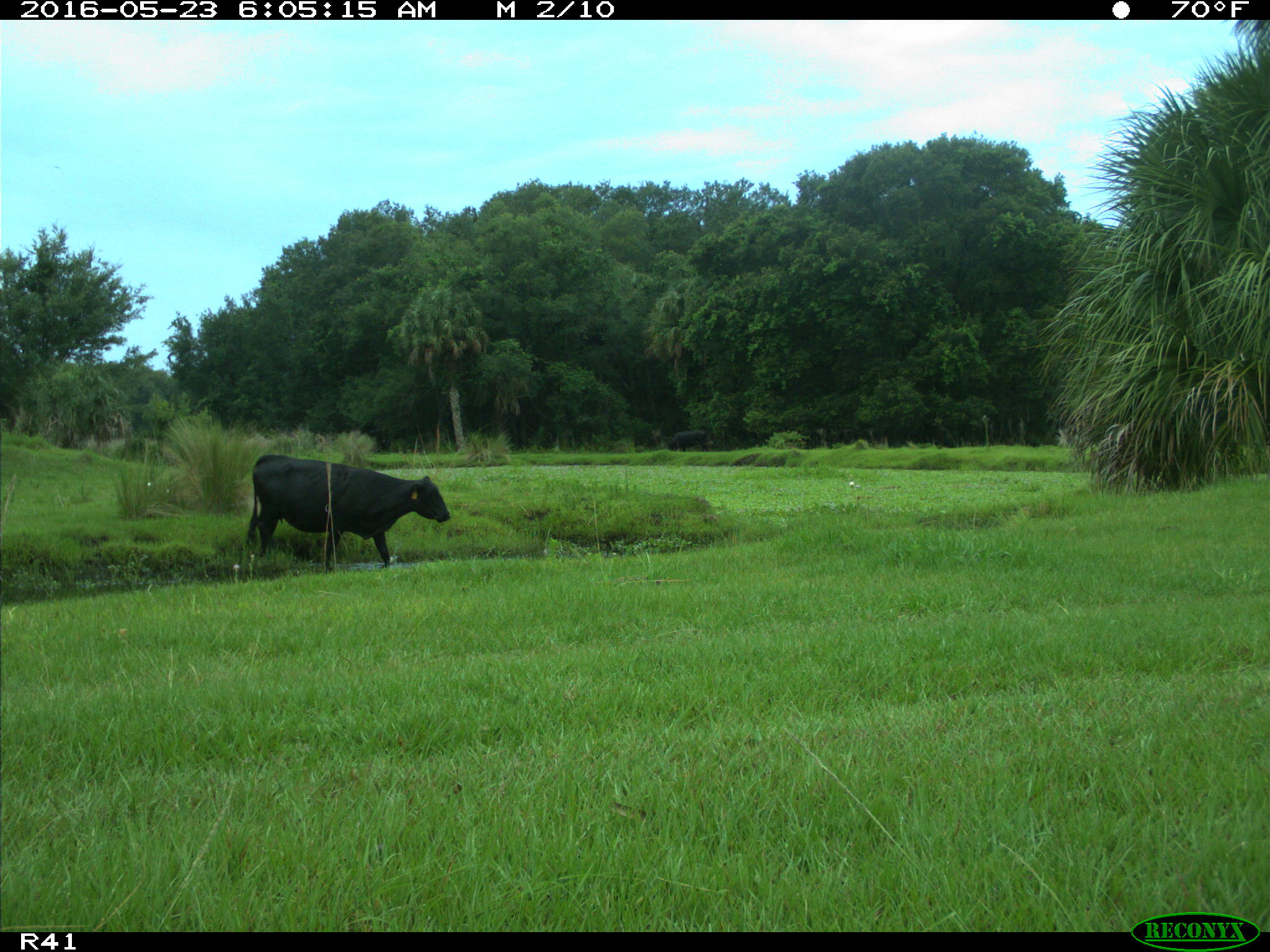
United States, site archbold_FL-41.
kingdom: Animalia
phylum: Chordata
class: Mammalia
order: Artiodactyla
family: Bovidae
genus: Bos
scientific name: Bos taurus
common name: domestic cow